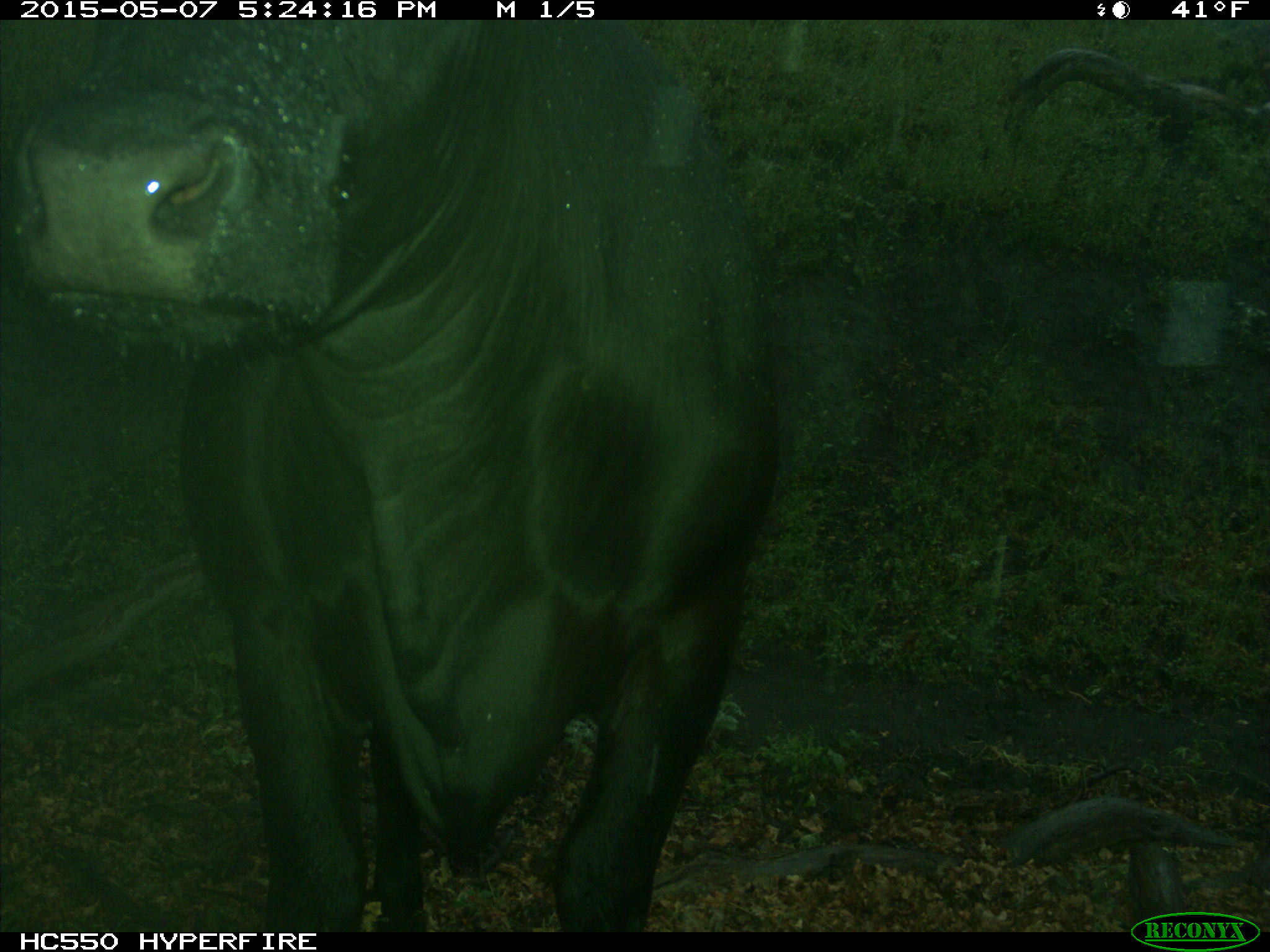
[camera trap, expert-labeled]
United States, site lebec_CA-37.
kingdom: Animalia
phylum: Chordata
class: Mammalia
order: Artiodactyla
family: Bovidae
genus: Bos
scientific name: Bos taurus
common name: domestic cow